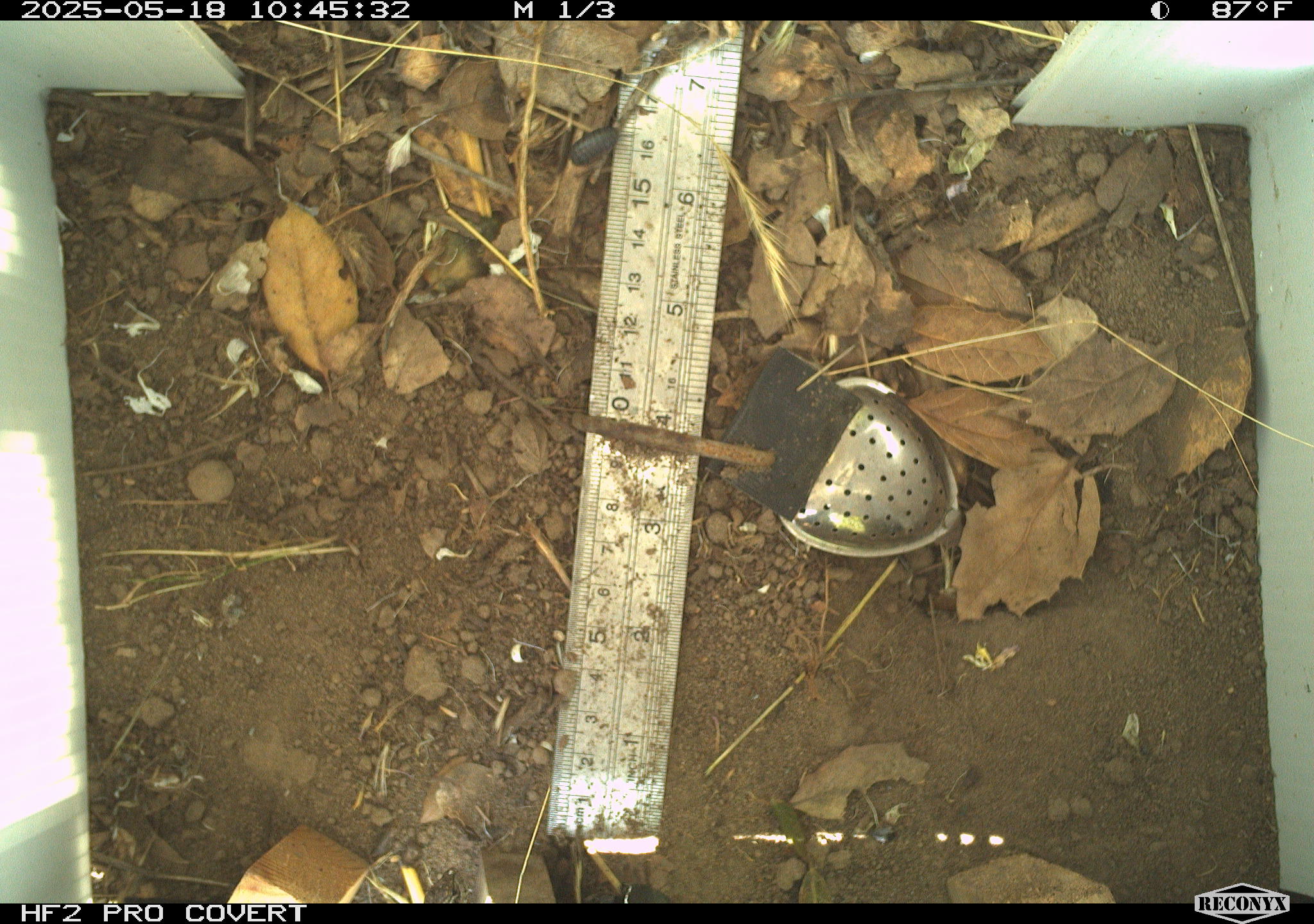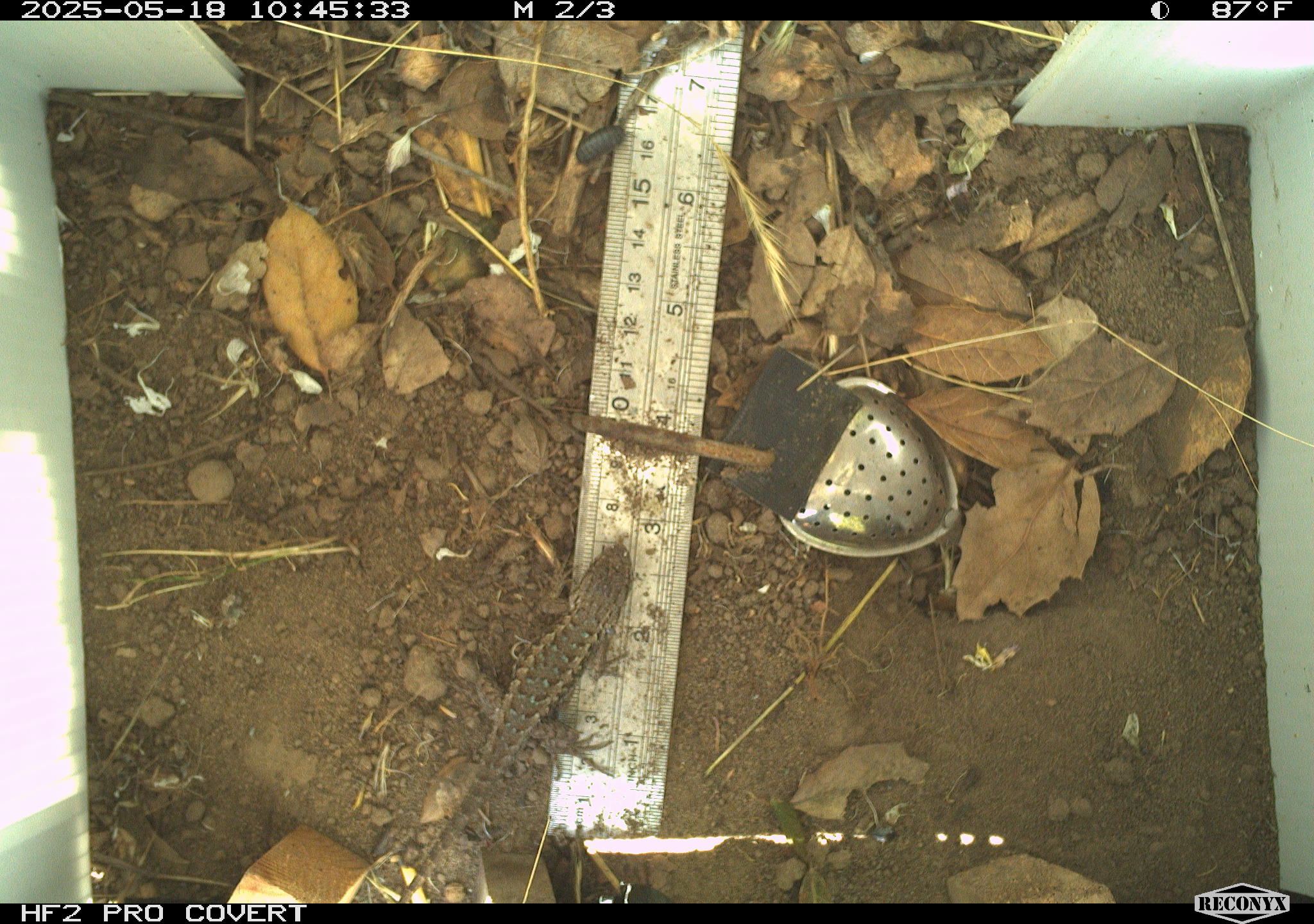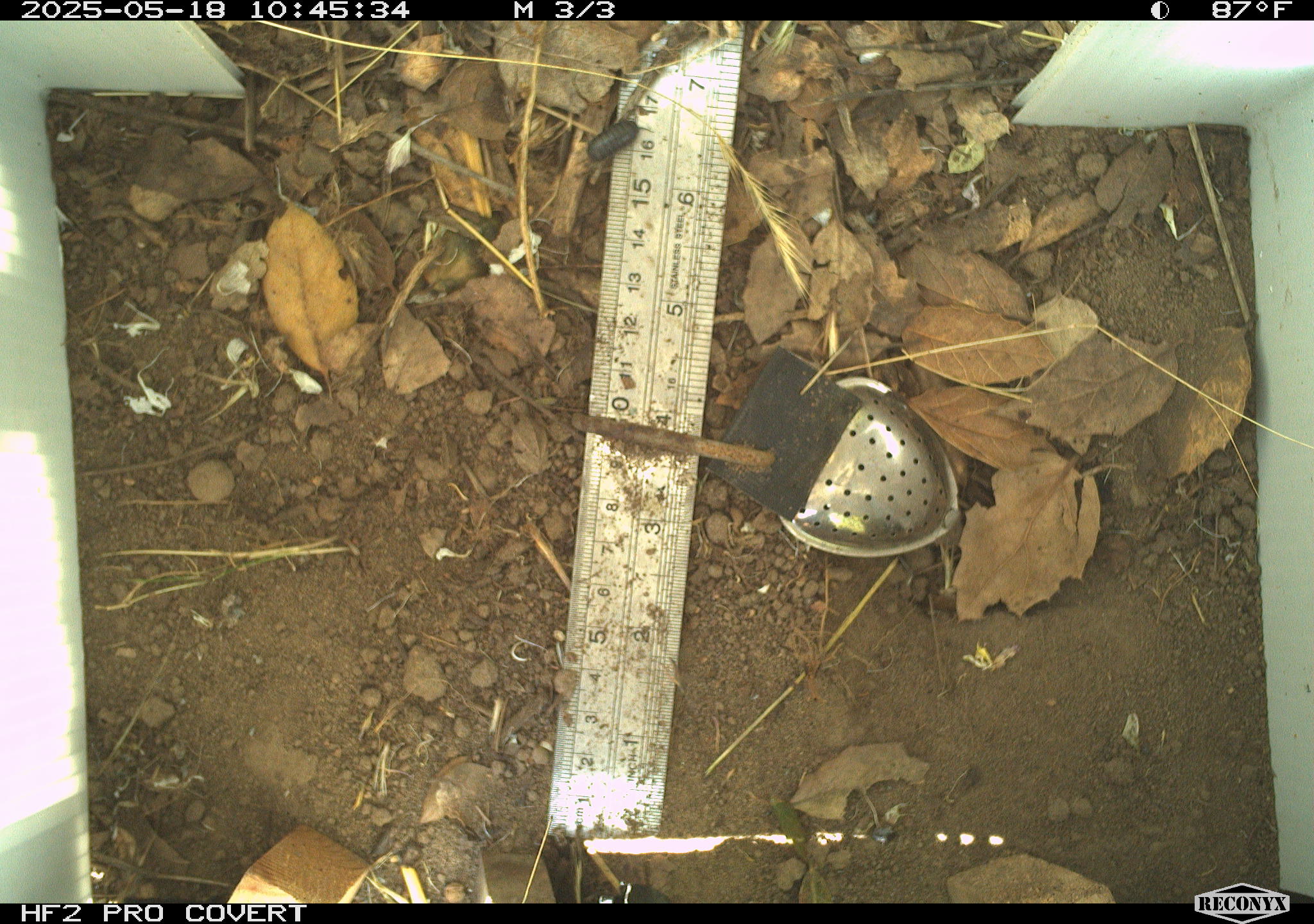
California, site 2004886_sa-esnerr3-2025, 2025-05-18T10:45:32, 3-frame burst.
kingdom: Animalia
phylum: Chordata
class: Reptilia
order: Squamata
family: Phrynosomatidae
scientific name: Phrynosomatidae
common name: north american spiny lizards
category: sceloporus/uta species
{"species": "sceloporus/uta species (north american spiny lizards) (Phrynosomatidae)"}